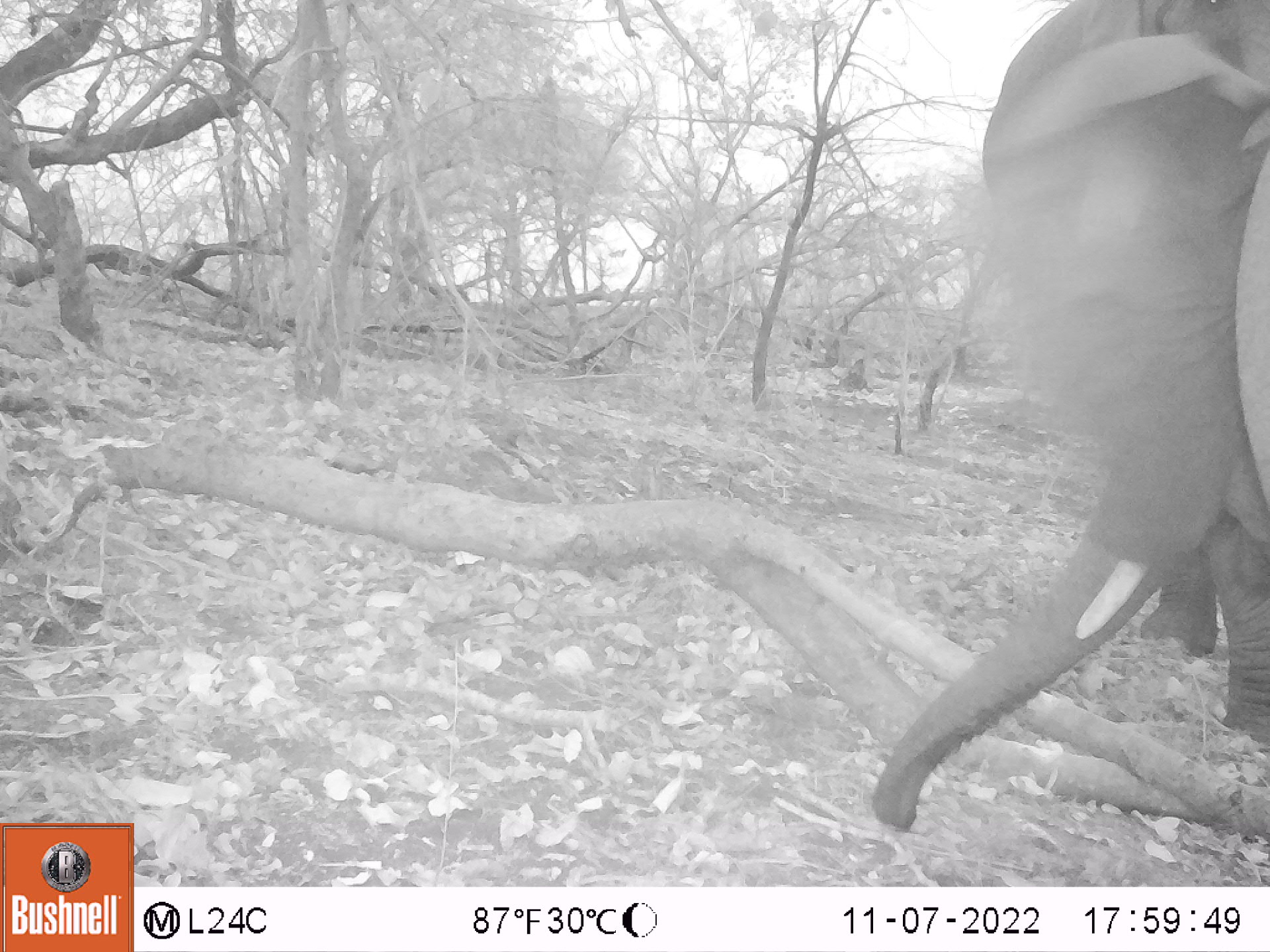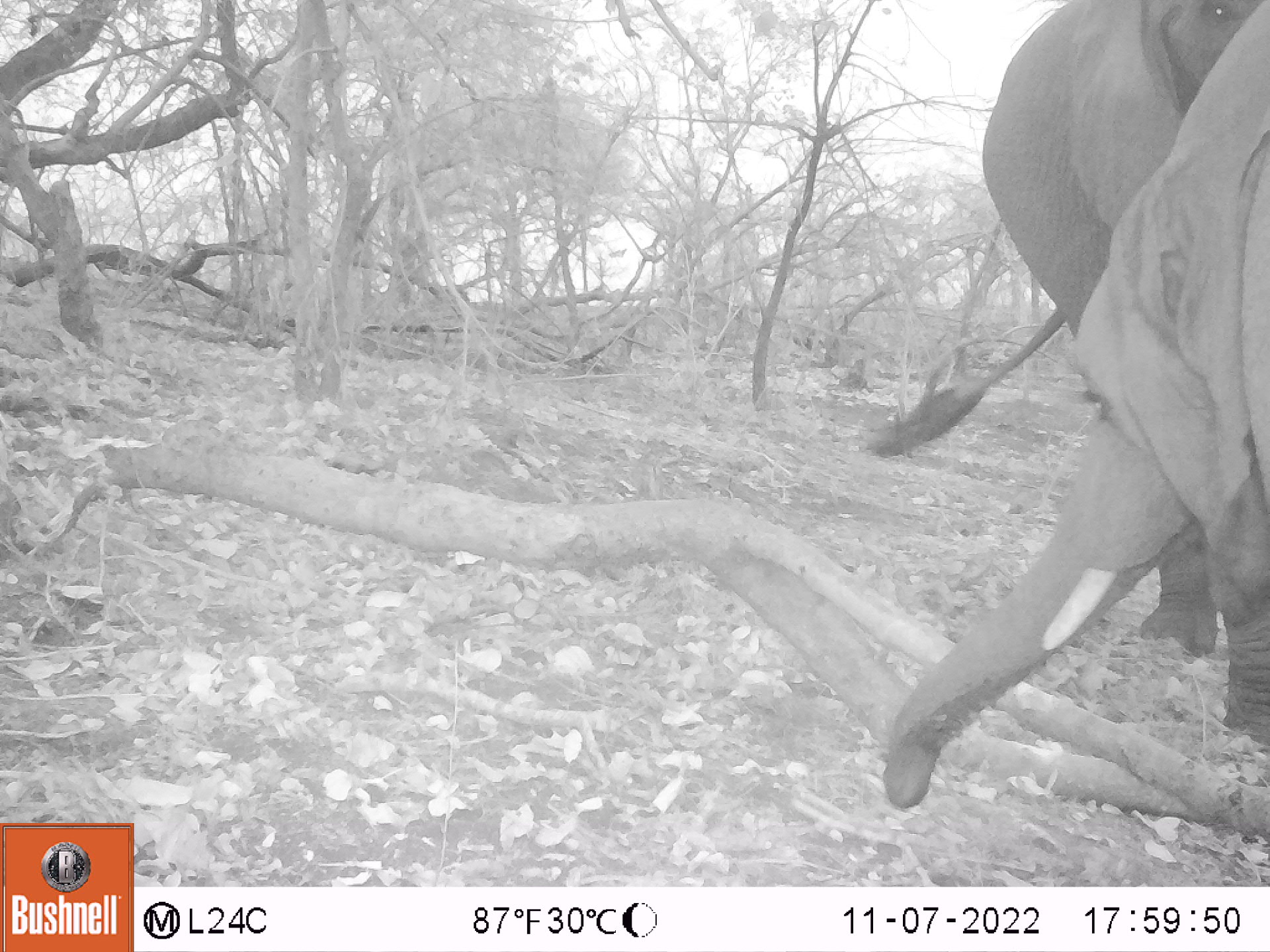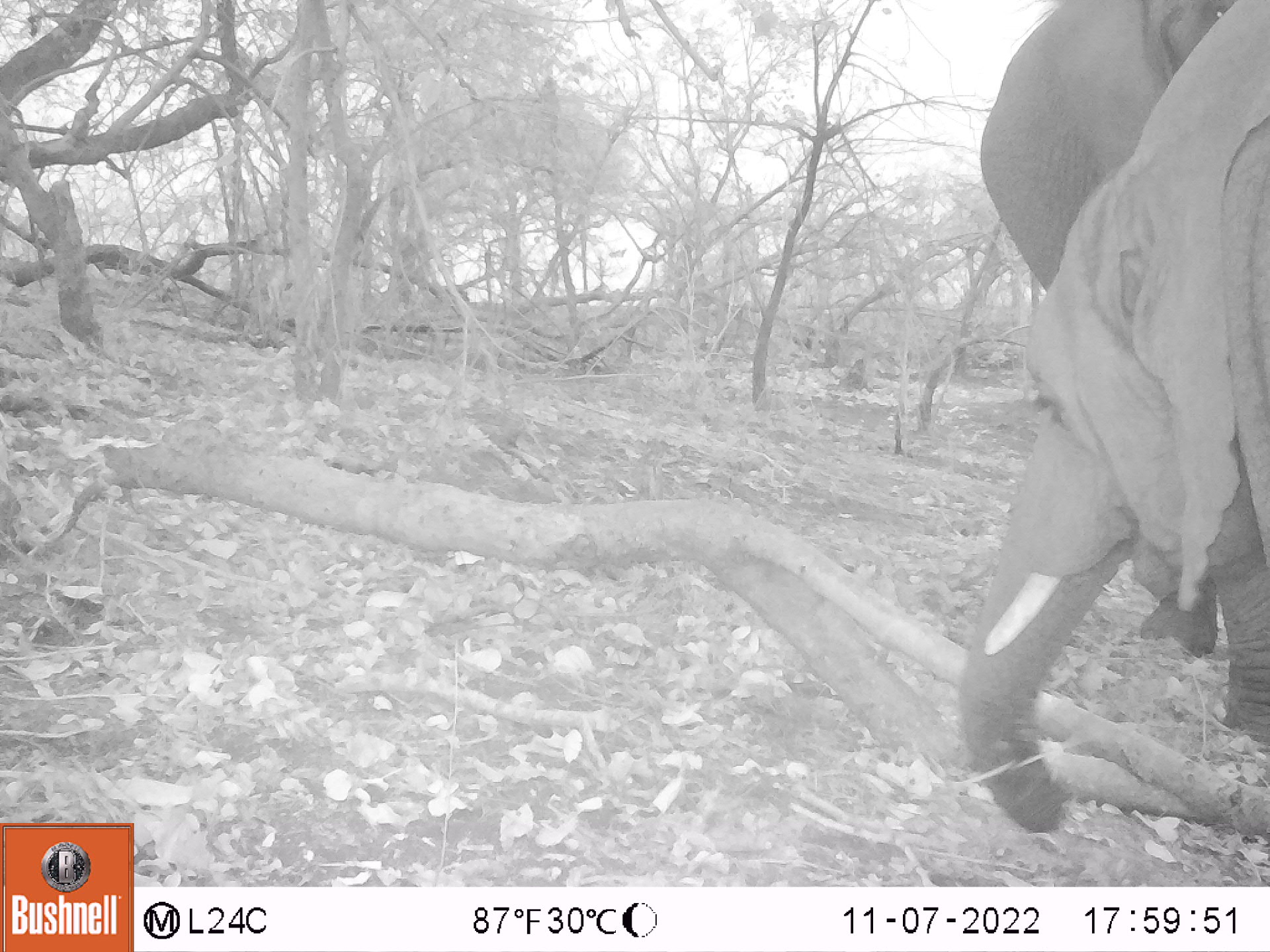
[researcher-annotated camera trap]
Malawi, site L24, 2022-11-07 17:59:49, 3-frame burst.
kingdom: Animalia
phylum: Chordata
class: Mammalia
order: Proboscidea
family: Elephantidae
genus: Loxodonta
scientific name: Loxodonta africana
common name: african savanna elephant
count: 1